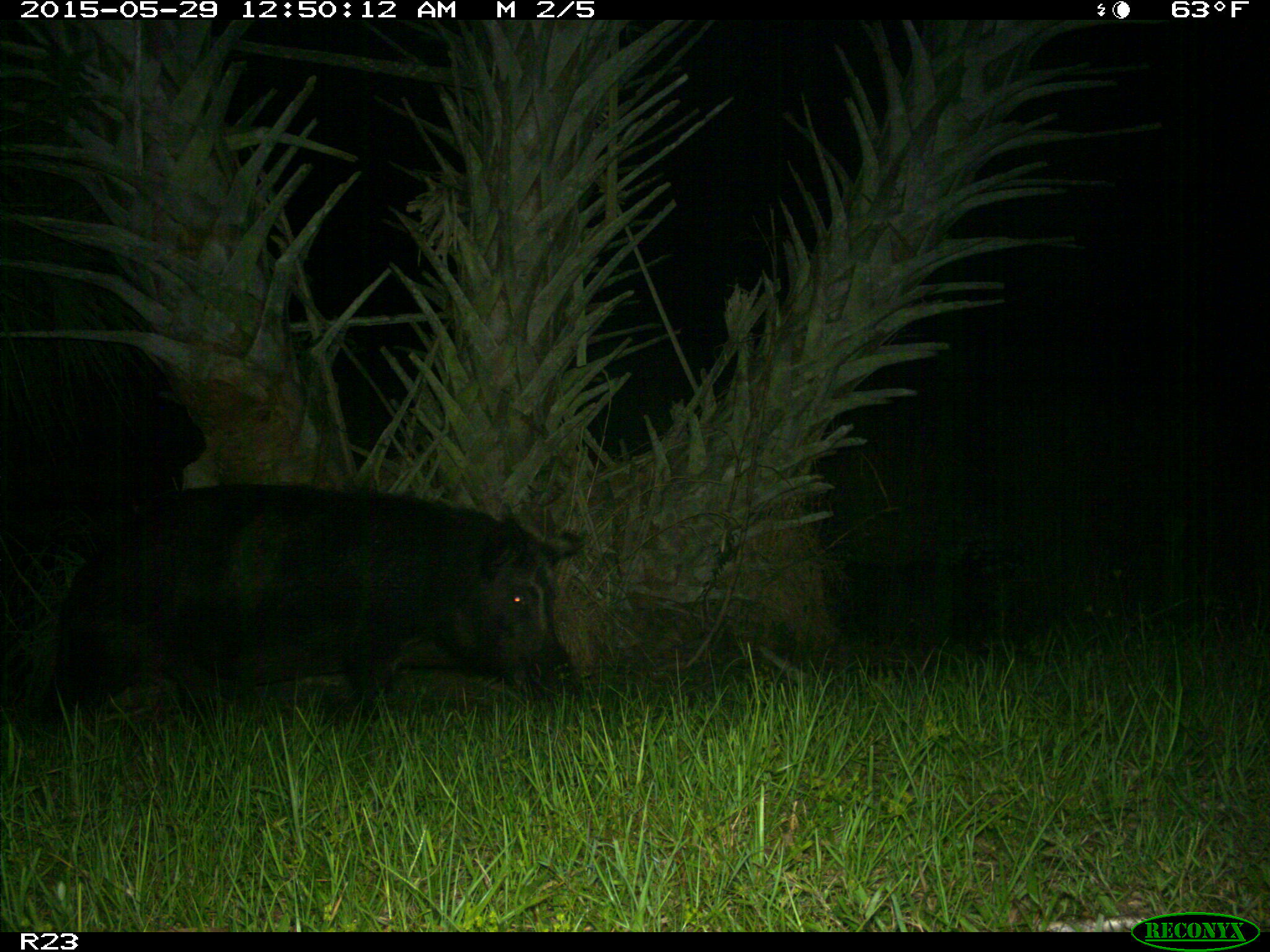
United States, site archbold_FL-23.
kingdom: Animalia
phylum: Chordata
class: Mammalia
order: Artiodactyla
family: Bovidae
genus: Bos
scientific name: Bos taurus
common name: domestic cow